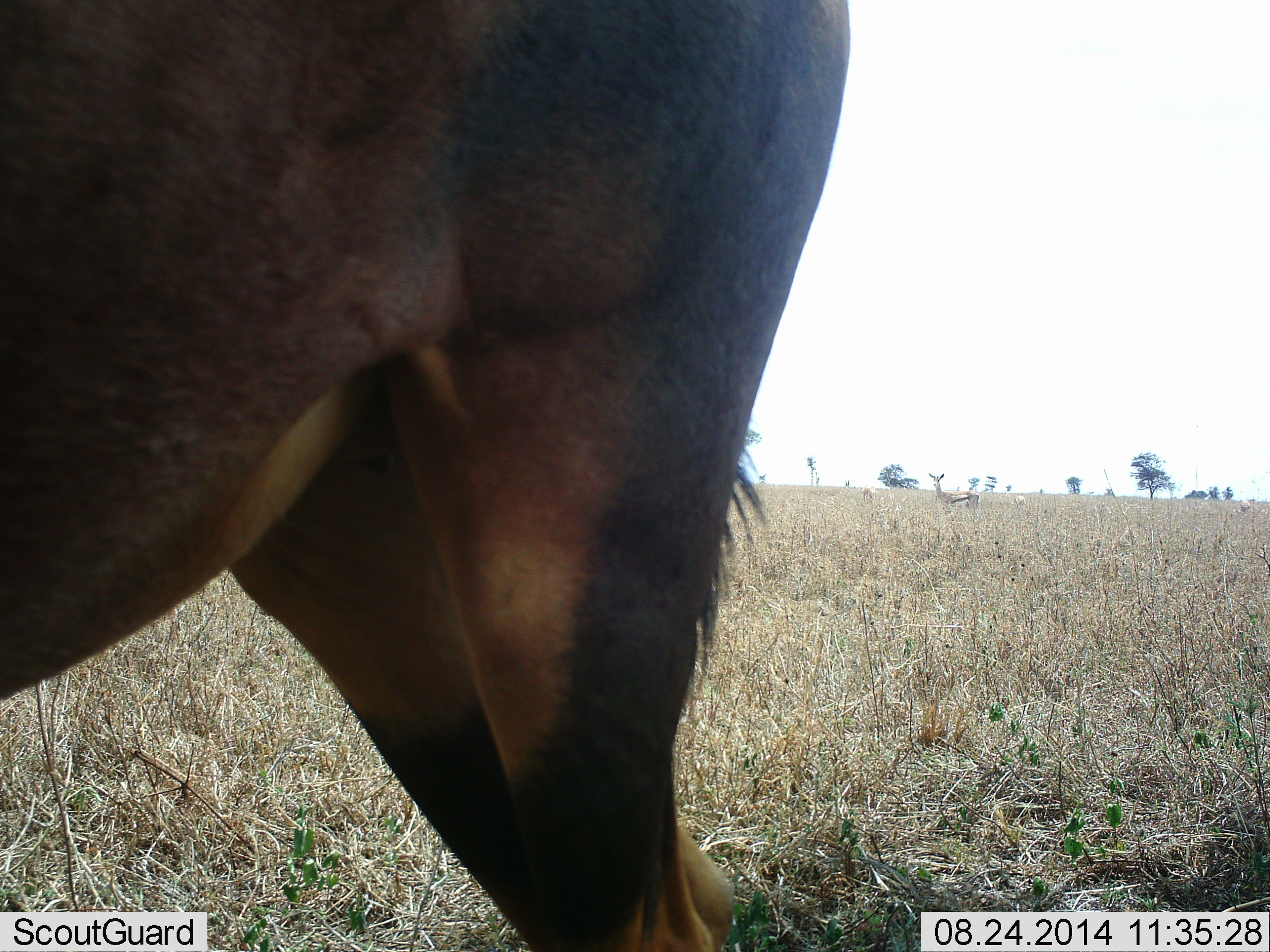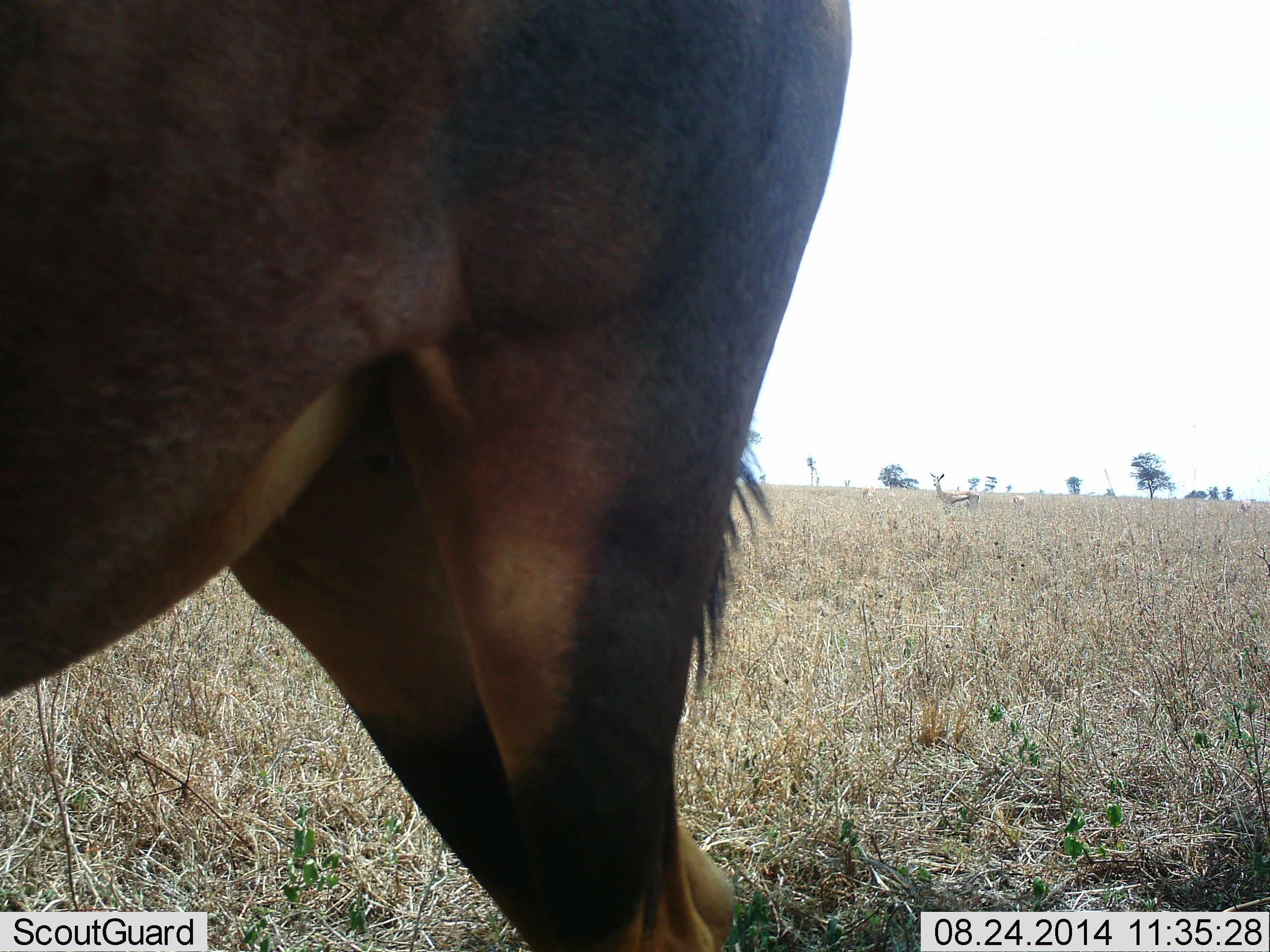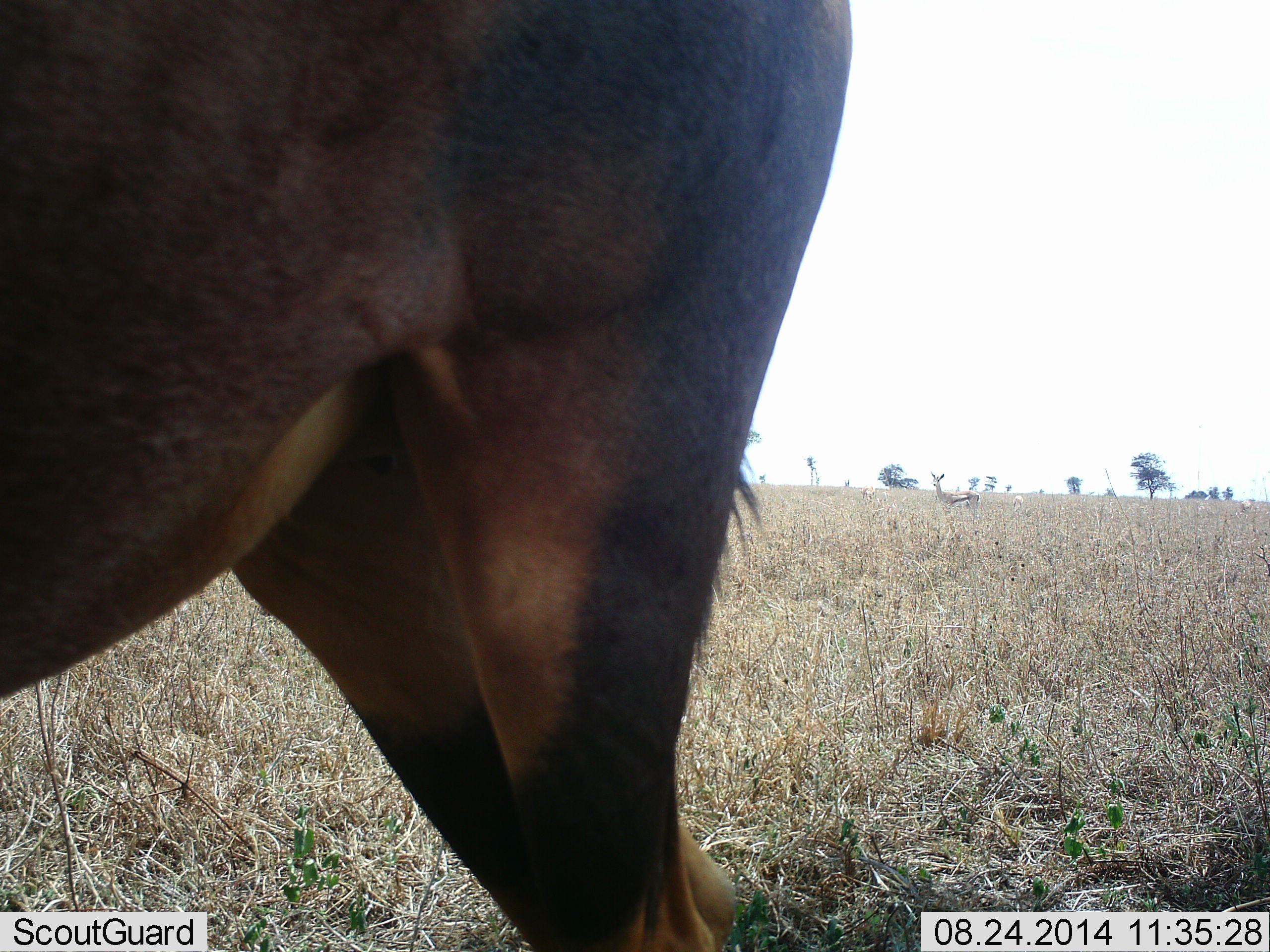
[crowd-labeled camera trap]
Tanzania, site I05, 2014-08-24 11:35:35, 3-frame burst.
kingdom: Animalia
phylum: Chordata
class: Mammalia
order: Artiodactyla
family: Bovidae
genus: Connochaetes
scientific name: Connochaetes taurinus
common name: blue wildebeest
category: wildebeest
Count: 1.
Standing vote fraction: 92%.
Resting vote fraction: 8%.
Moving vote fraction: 0%.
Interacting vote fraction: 0%.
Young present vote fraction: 0%.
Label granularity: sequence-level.